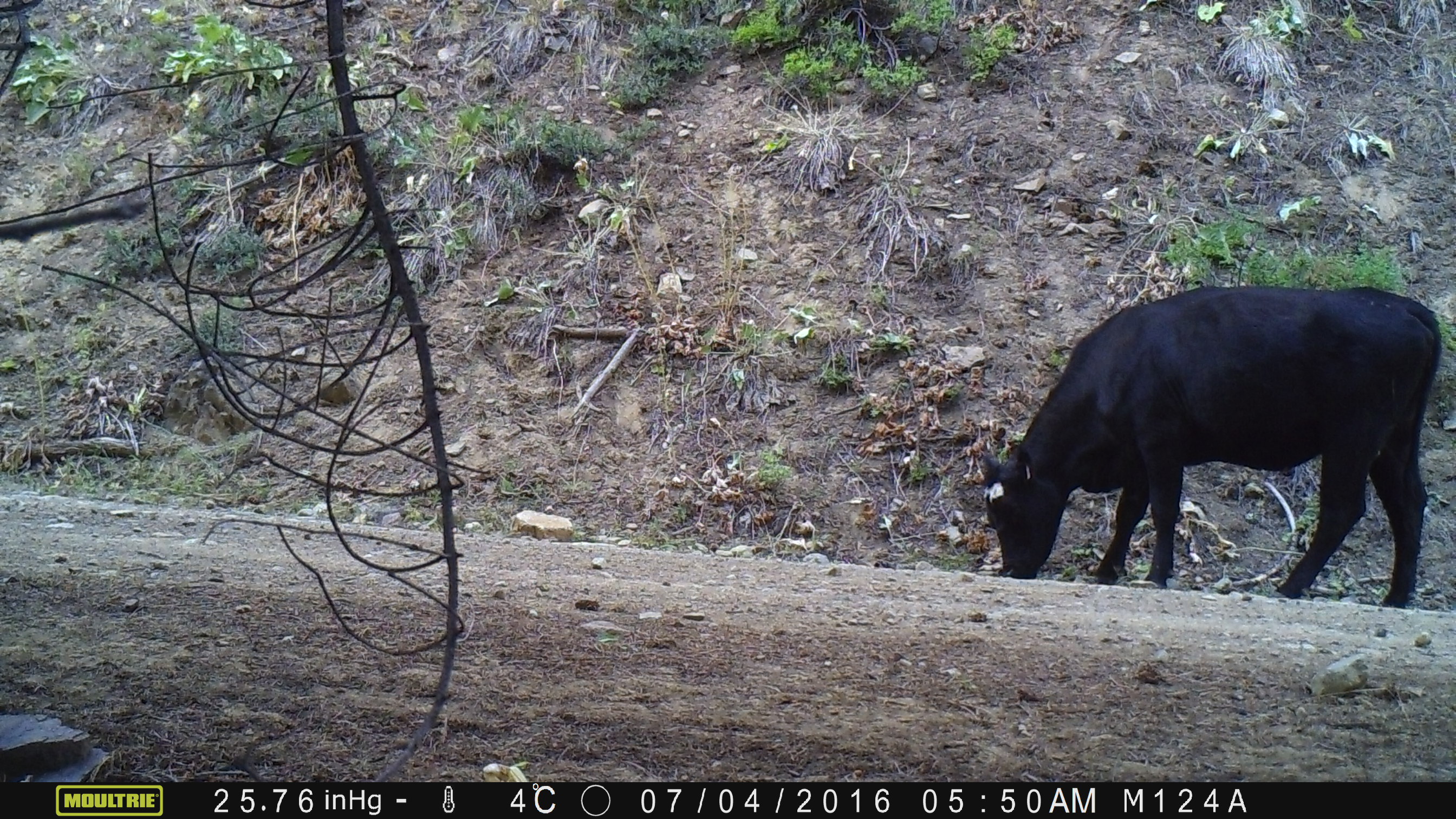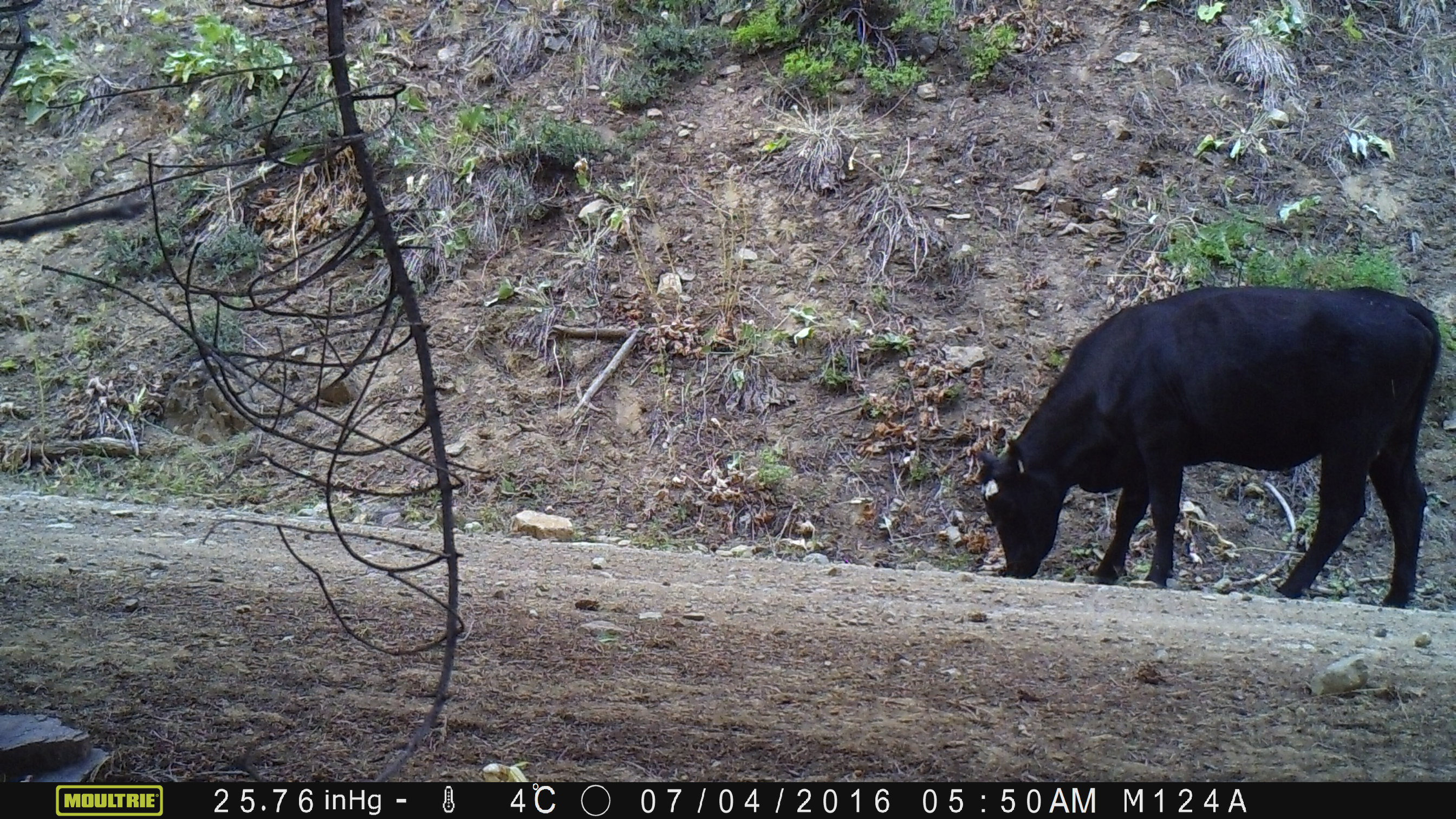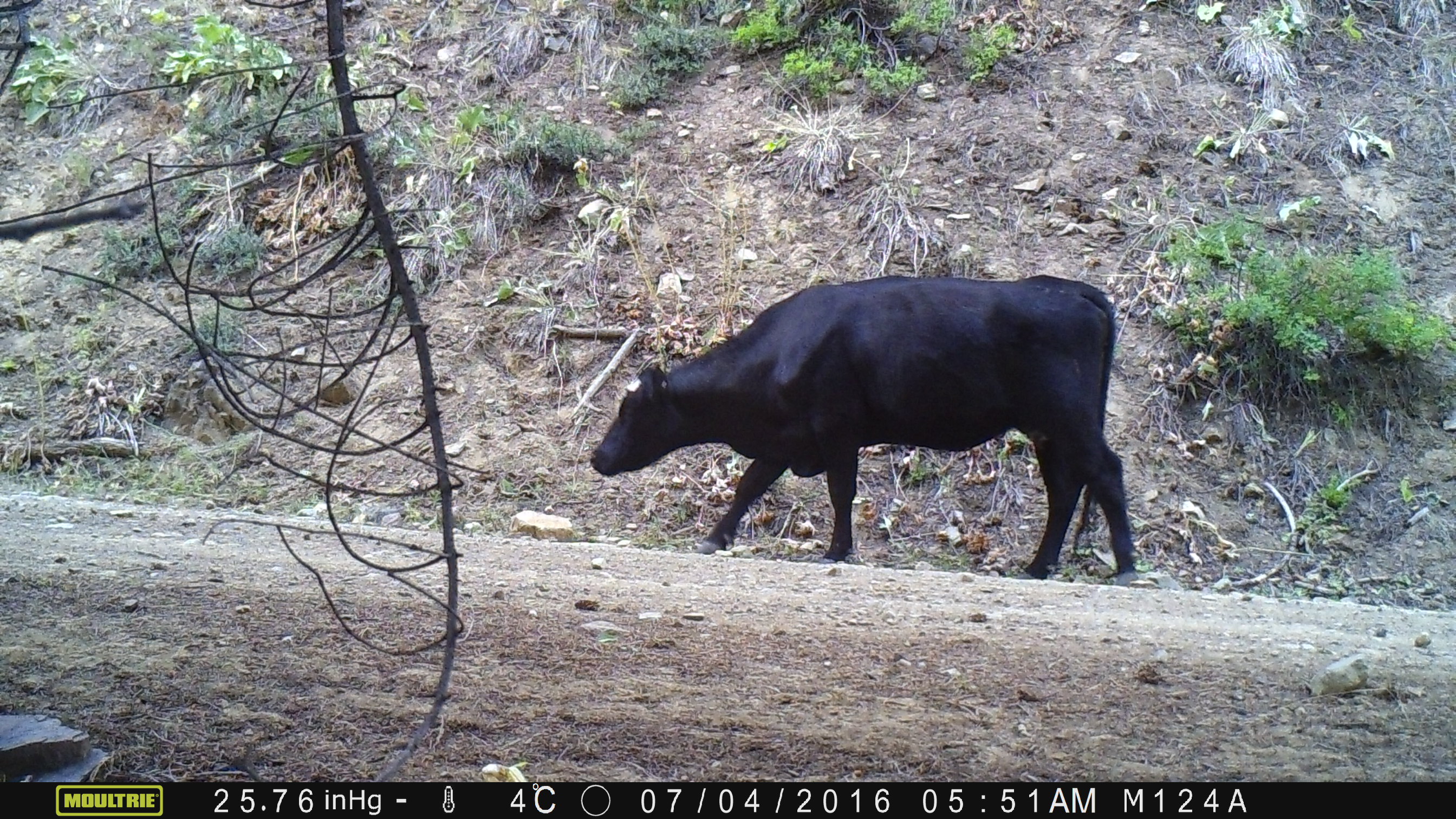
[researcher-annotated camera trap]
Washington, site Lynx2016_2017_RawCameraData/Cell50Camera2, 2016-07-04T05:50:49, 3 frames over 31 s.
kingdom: Animalia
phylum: Chordata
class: Mammalia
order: Artiodactyla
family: Bovidae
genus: Bos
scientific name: Bos taurus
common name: domestic cattle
Domestic cattle (Bos taurus). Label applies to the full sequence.